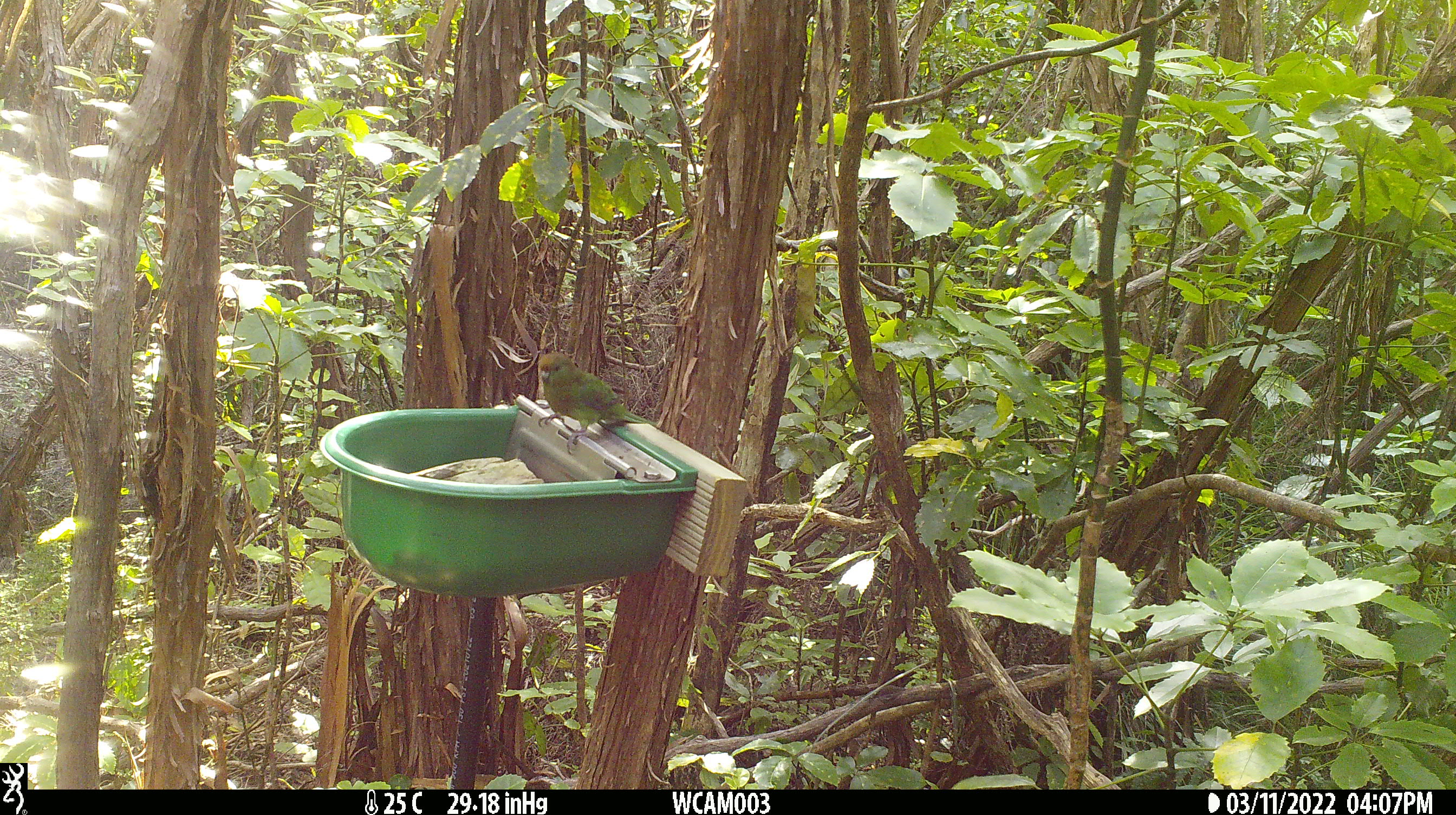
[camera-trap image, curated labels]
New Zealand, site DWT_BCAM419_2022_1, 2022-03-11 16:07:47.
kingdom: Animalia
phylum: Chordata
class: Aves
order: Psittaciformes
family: Psittaculidae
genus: Cyanoramphus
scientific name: Cyanoramphus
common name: parakeet